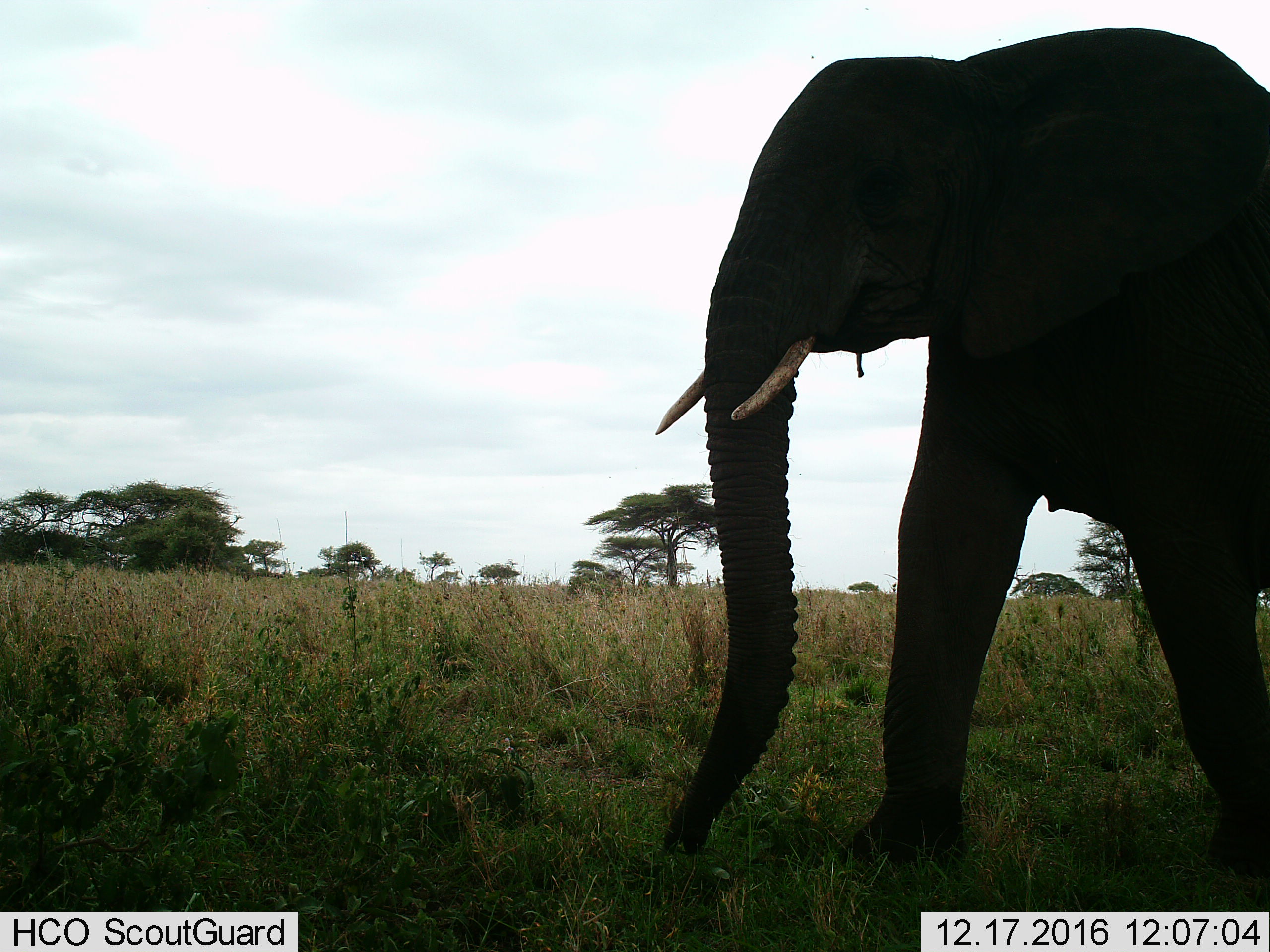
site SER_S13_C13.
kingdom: Animalia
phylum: Chordata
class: Mammalia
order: Proboscidea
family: Elephantidae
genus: Loxodonta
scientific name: Loxodonta africana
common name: african bush elephant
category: elephant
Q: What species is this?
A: Elephant (african bush elephant) (Loxodonta africana).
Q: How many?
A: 1.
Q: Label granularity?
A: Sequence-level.